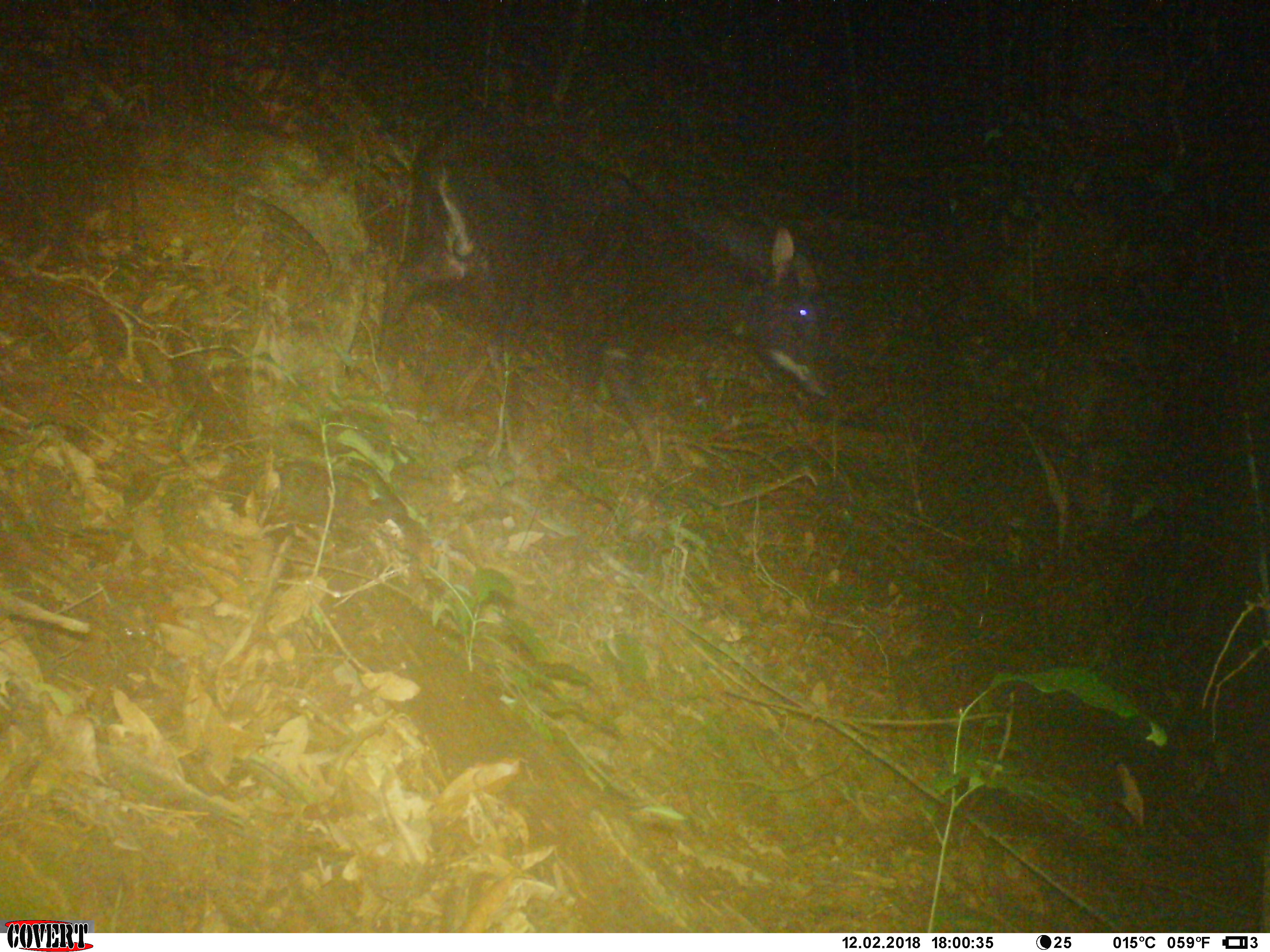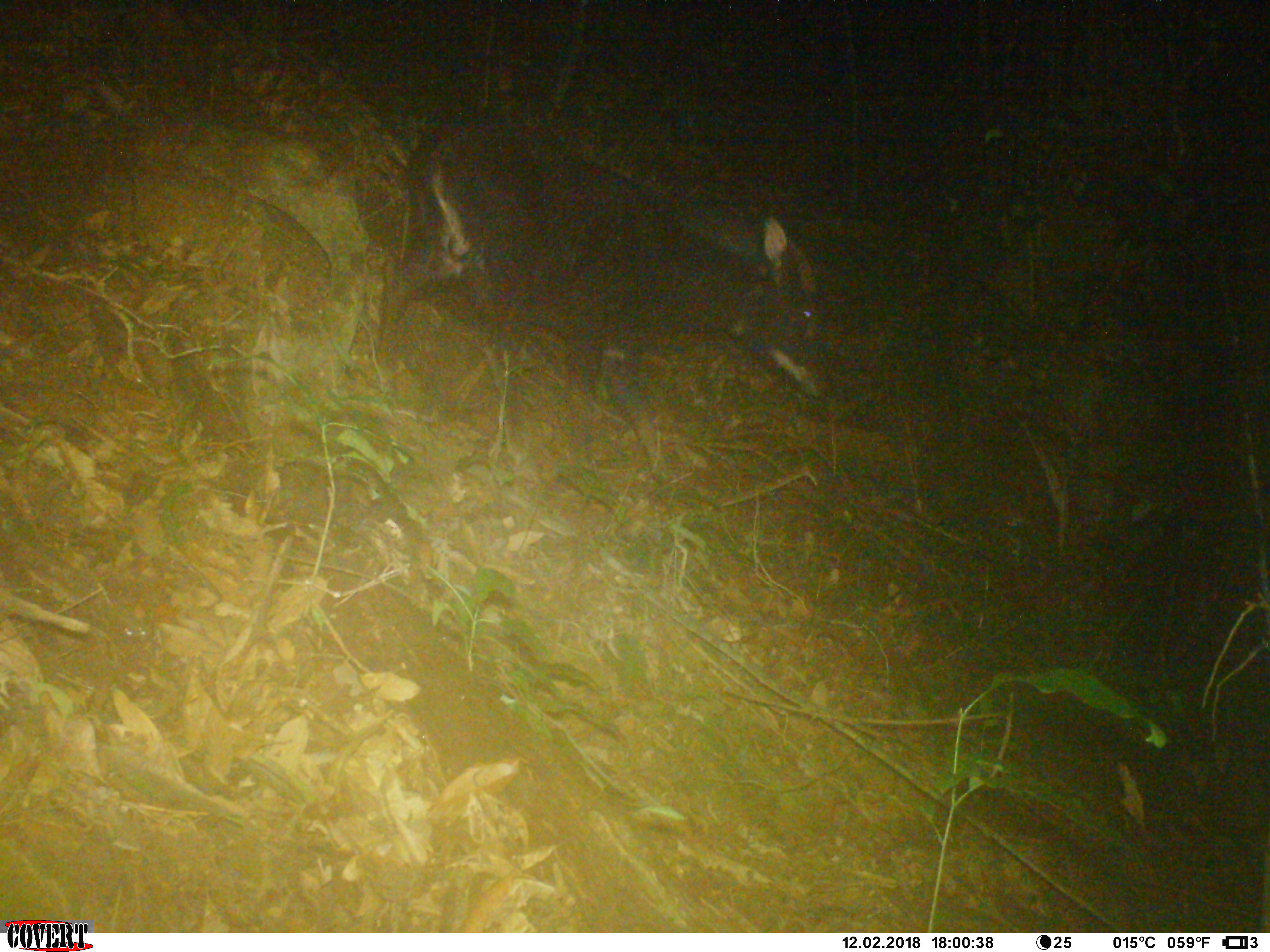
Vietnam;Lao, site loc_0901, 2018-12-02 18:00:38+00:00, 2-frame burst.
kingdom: Animalia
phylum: Chordata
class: Mammalia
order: Artiodactyla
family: Bovidae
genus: Capricornis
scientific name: Capricornis sumatraensis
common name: chinese serow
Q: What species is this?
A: Chinese serow (Capricornis sumatraensis).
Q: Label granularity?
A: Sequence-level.